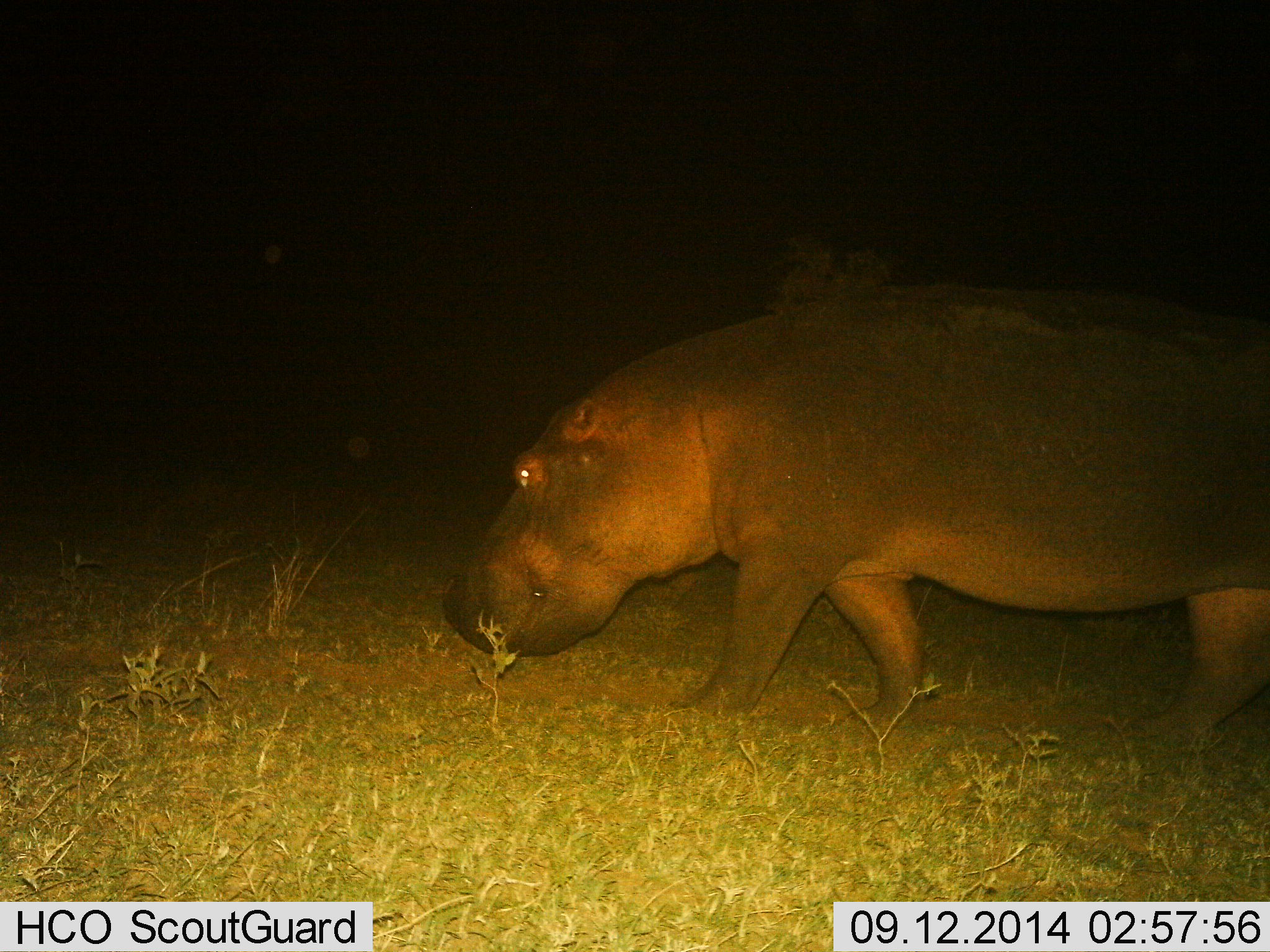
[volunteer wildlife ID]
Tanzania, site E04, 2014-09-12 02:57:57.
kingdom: Animalia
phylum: Chordata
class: Mammalia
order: Artiodactyla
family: Hippopotamidae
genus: Hippopotamus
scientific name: Hippopotamus amphibius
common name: hippopotamus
Hippopotamus (Hippopotamus amphibius), count 1. Behavior (volunteer vote fractions): standing 0%, resting 0%, moving 70%, interacting 0%. Young present (vote fraction): 0%. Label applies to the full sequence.